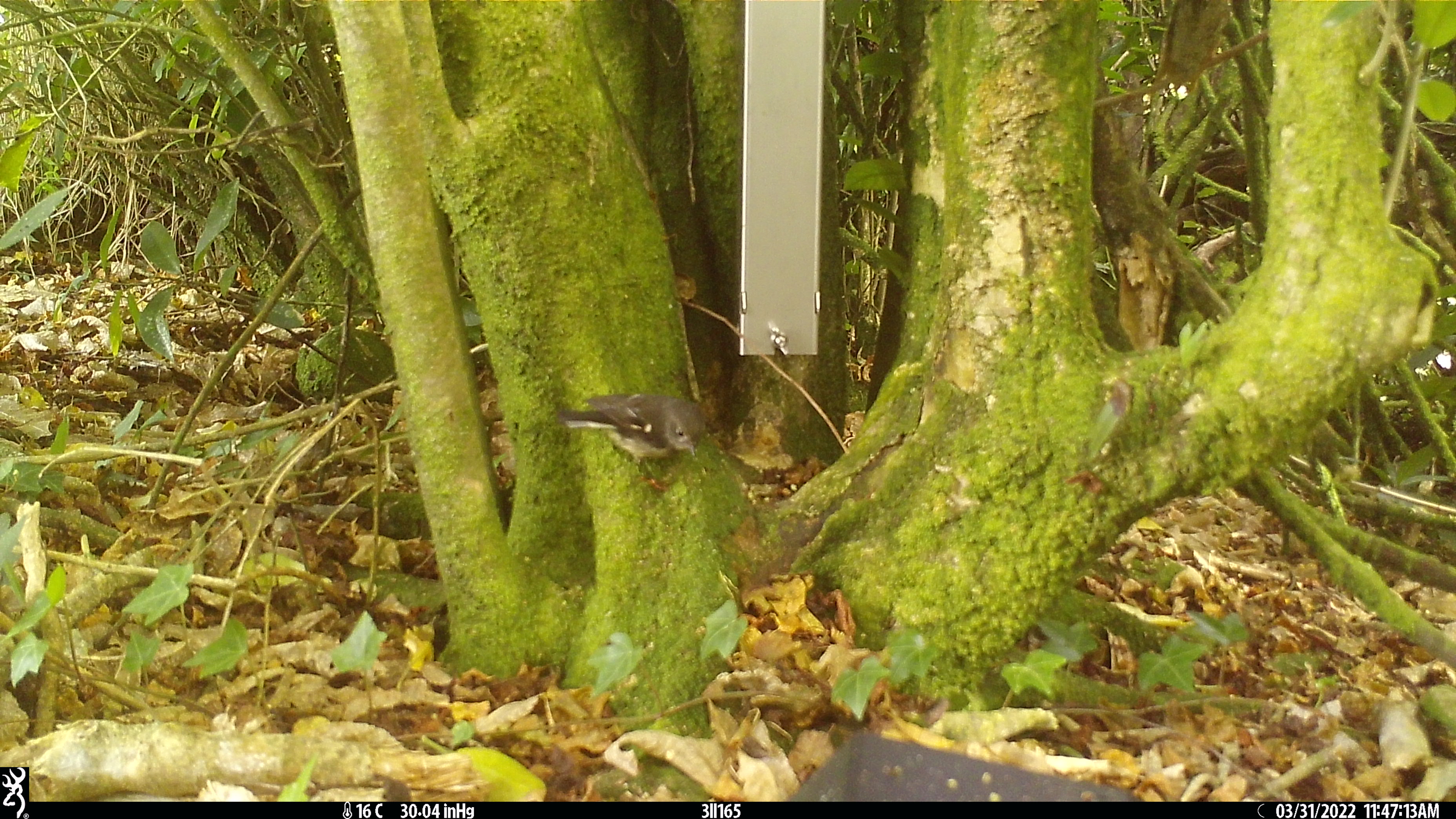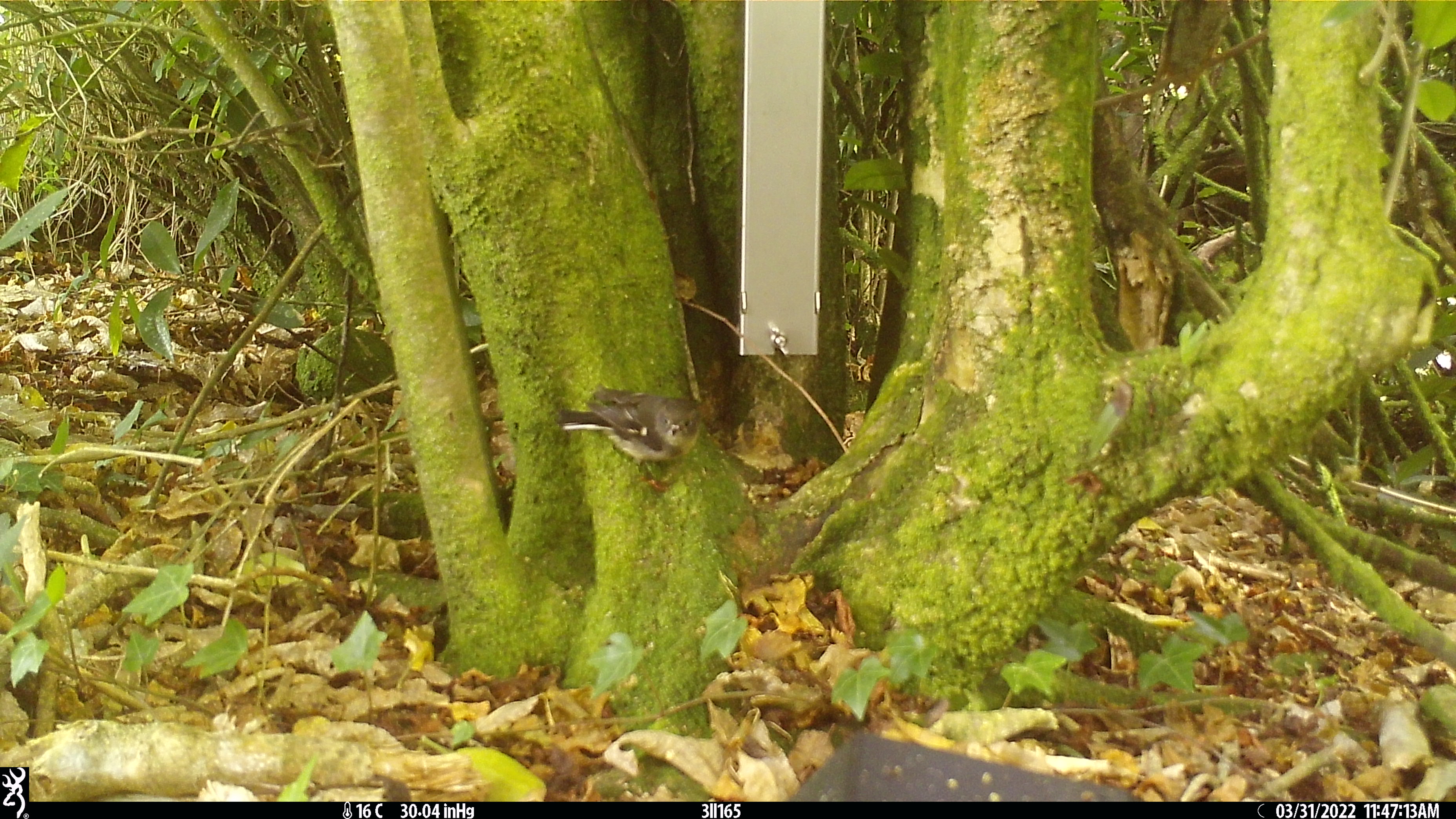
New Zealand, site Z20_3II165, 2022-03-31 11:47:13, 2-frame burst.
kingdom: Animalia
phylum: Chordata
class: Aves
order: Passeriformes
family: Petroicidae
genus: Petroica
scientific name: Petroica macrocephala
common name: tomtit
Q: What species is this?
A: Tomtit (Petroica macrocephala).